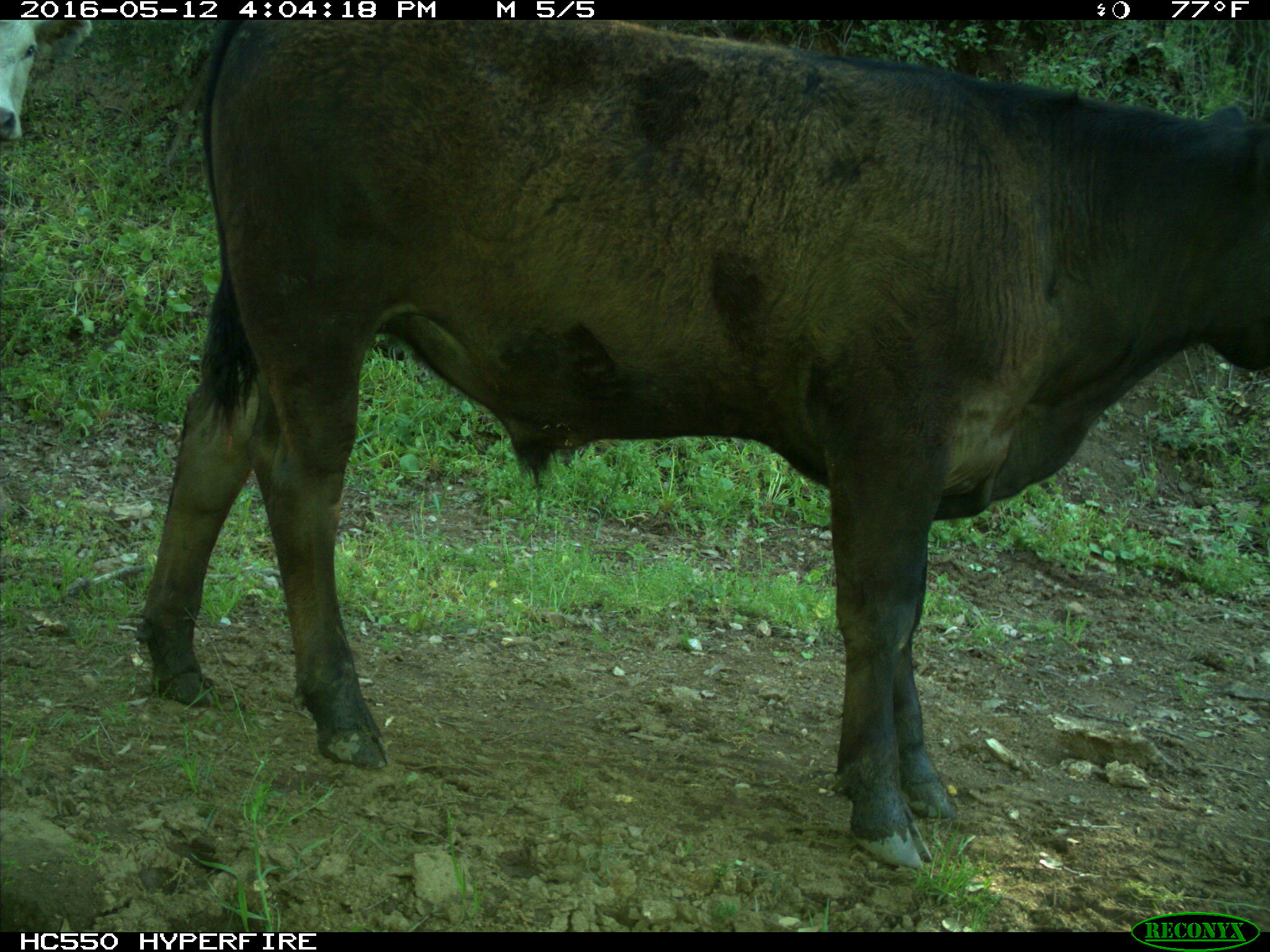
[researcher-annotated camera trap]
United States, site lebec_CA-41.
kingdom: Animalia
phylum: Chordata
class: Mammalia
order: Artiodactyla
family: Bovidae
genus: Bos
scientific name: Bos taurus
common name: domestic cow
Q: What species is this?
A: Bos taurus (domestic cow).